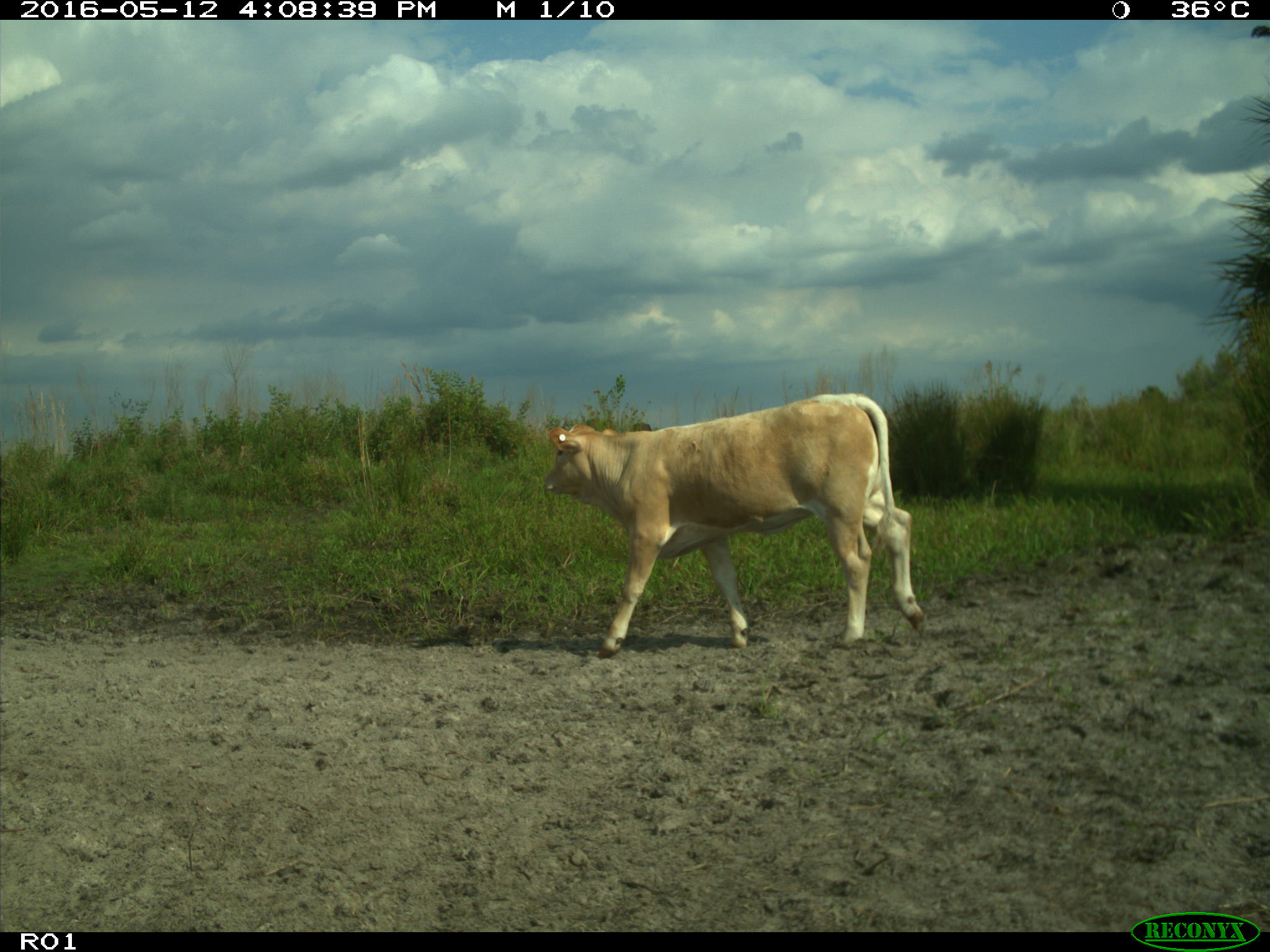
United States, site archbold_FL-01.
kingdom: Animalia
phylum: Chordata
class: Mammalia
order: Artiodactyla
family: Bovidae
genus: Bos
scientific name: Bos taurus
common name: domestic cow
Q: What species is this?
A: Bos taurus (domestic cow).